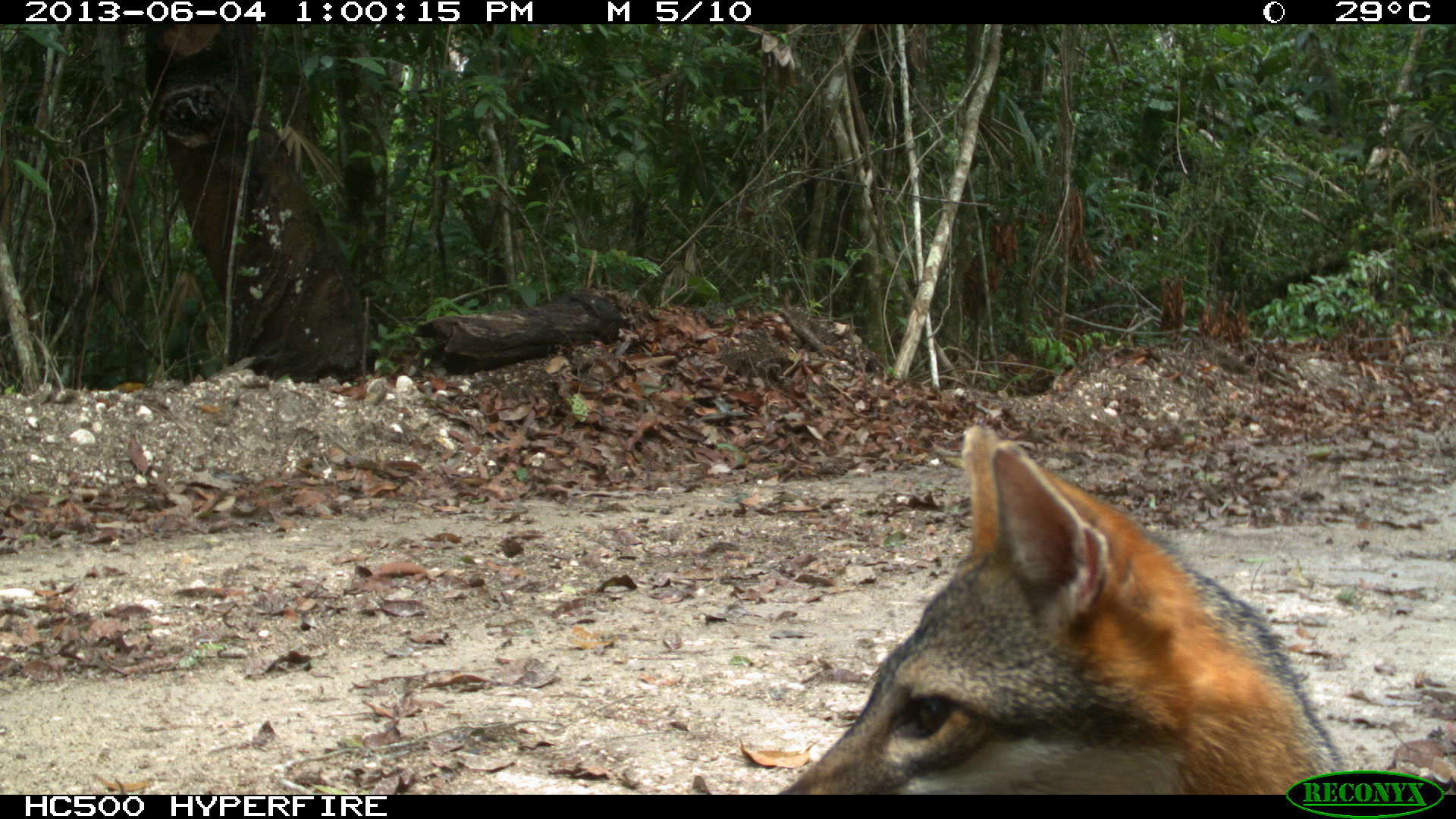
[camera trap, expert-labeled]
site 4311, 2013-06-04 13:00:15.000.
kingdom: Animalia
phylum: Chordata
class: Mammalia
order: Carnivora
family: Canidae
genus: Urocyon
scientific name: Urocyon cinereoargenteus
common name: gray fox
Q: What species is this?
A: Urocyon cinereoargenteus (gray fox).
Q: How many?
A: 1.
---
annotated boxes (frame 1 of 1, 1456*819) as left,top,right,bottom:
urocyon cinereoargenteus: 777,419,1350,791